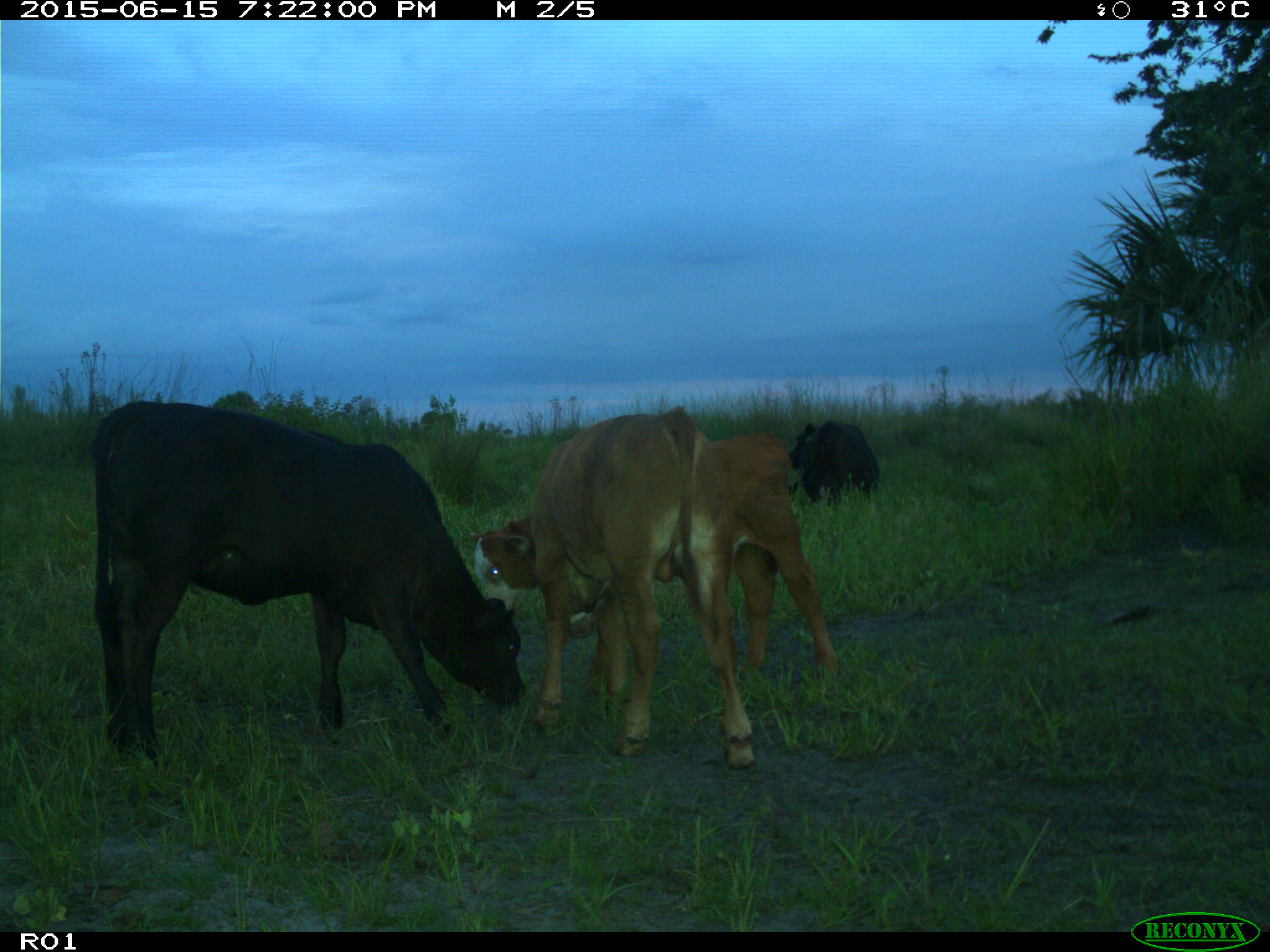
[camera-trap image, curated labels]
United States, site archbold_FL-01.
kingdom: Animalia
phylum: Chordata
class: Mammalia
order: Artiodactyla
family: Bovidae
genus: Bos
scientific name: Bos taurus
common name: domestic cow